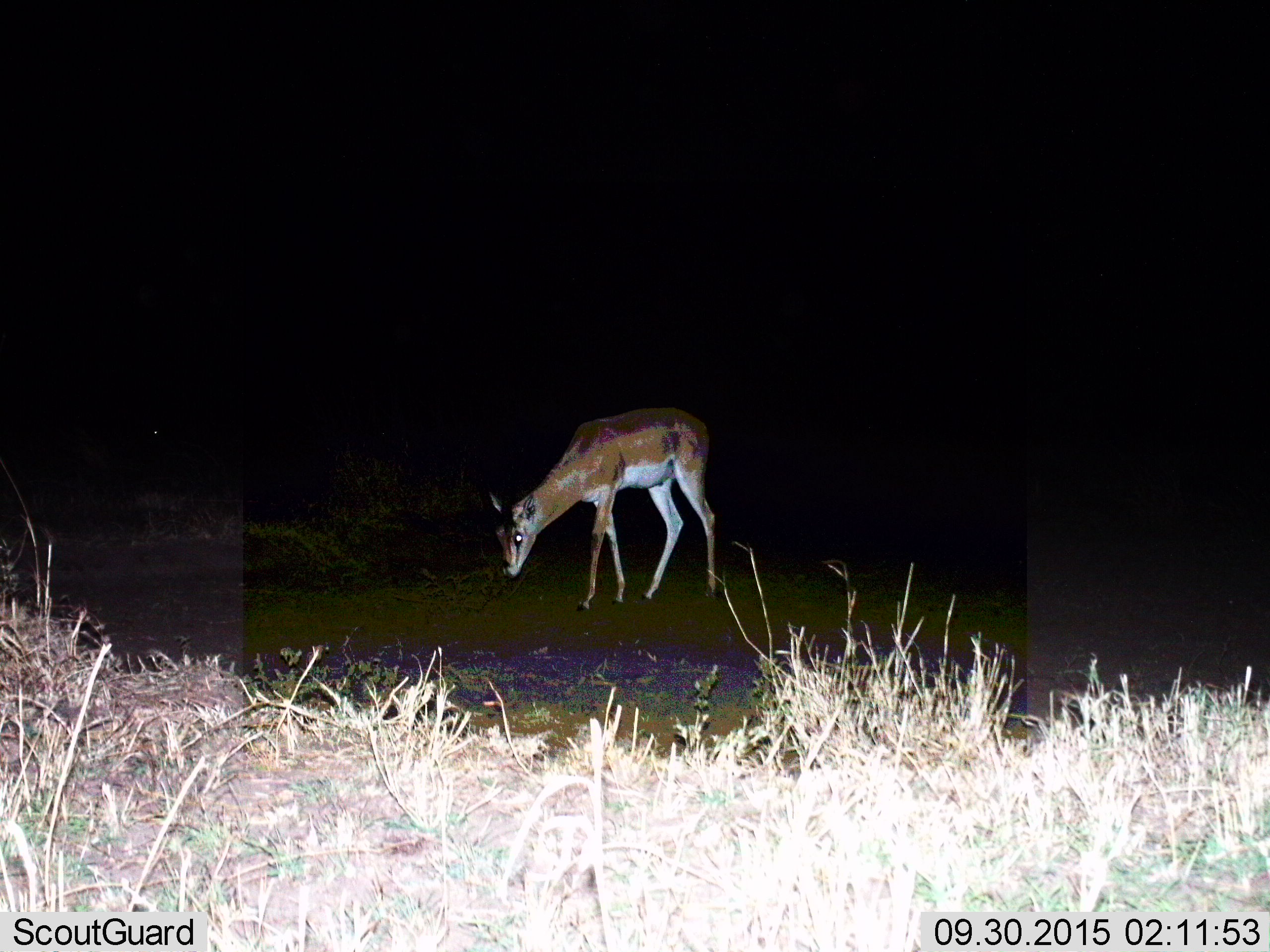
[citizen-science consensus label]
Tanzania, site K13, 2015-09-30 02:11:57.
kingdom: Animalia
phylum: Chordata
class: Mammalia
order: Artiodactyla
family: Bovidae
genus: Nanger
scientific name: Nanger granti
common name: grant's gazelle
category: gazellegrants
Gazellegrants (grant's gazelle) (Nanger granti), count 1. Behavior (volunteer vote fractions): standing 67%, resting 0%, moving 0%, interacting 0%. Young present (vote fraction): 0%. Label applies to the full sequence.